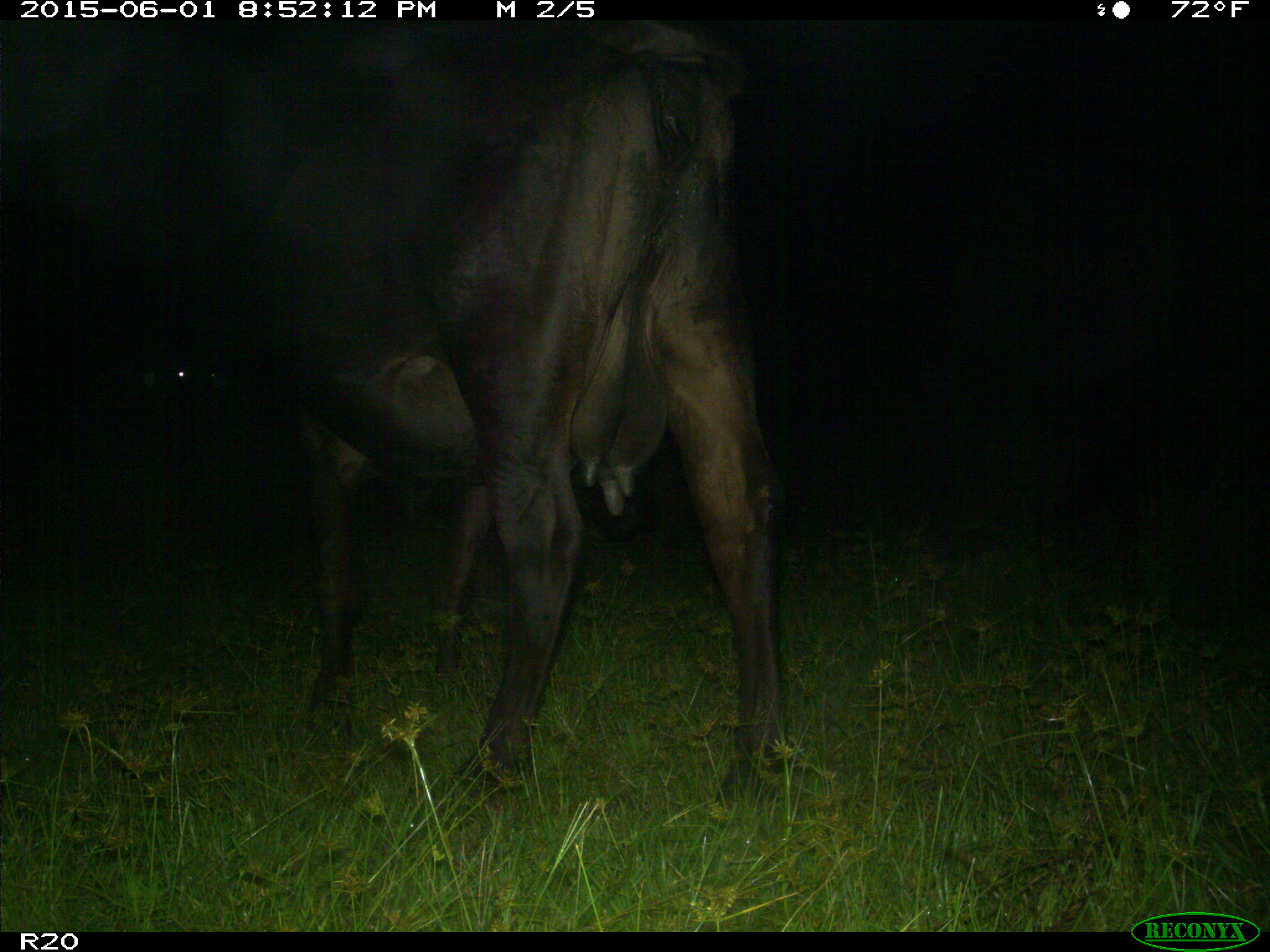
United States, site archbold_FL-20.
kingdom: Animalia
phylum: Chordata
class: Mammalia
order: Artiodactyla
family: Bovidae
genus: Bos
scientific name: Bos taurus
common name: domestic cow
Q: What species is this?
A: Bos taurus (domestic cow).